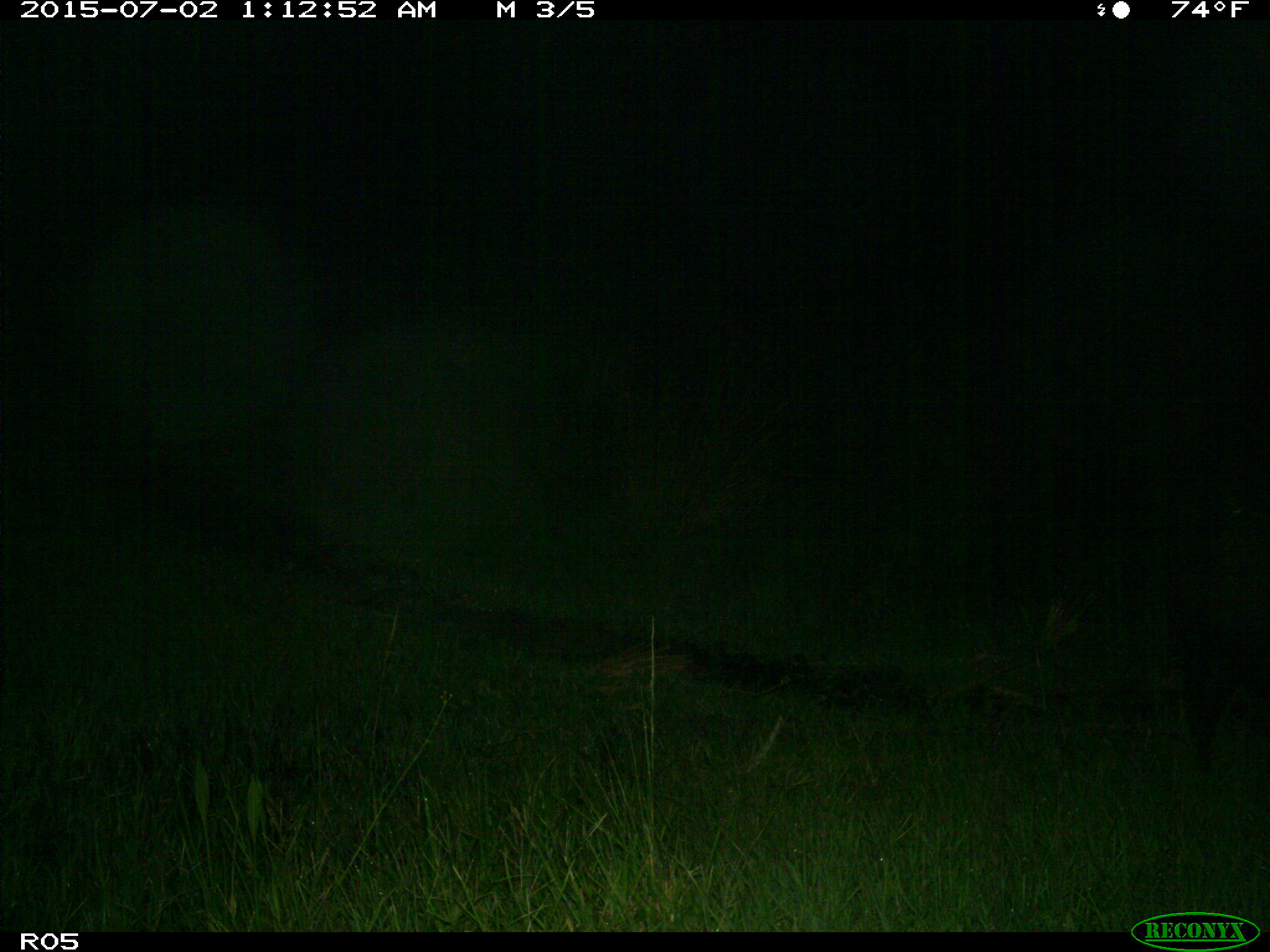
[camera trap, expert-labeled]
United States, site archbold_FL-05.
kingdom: Animalia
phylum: Chordata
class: Mammalia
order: Artiodactyla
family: Suidae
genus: Sus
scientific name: Sus scrofa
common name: wild boar